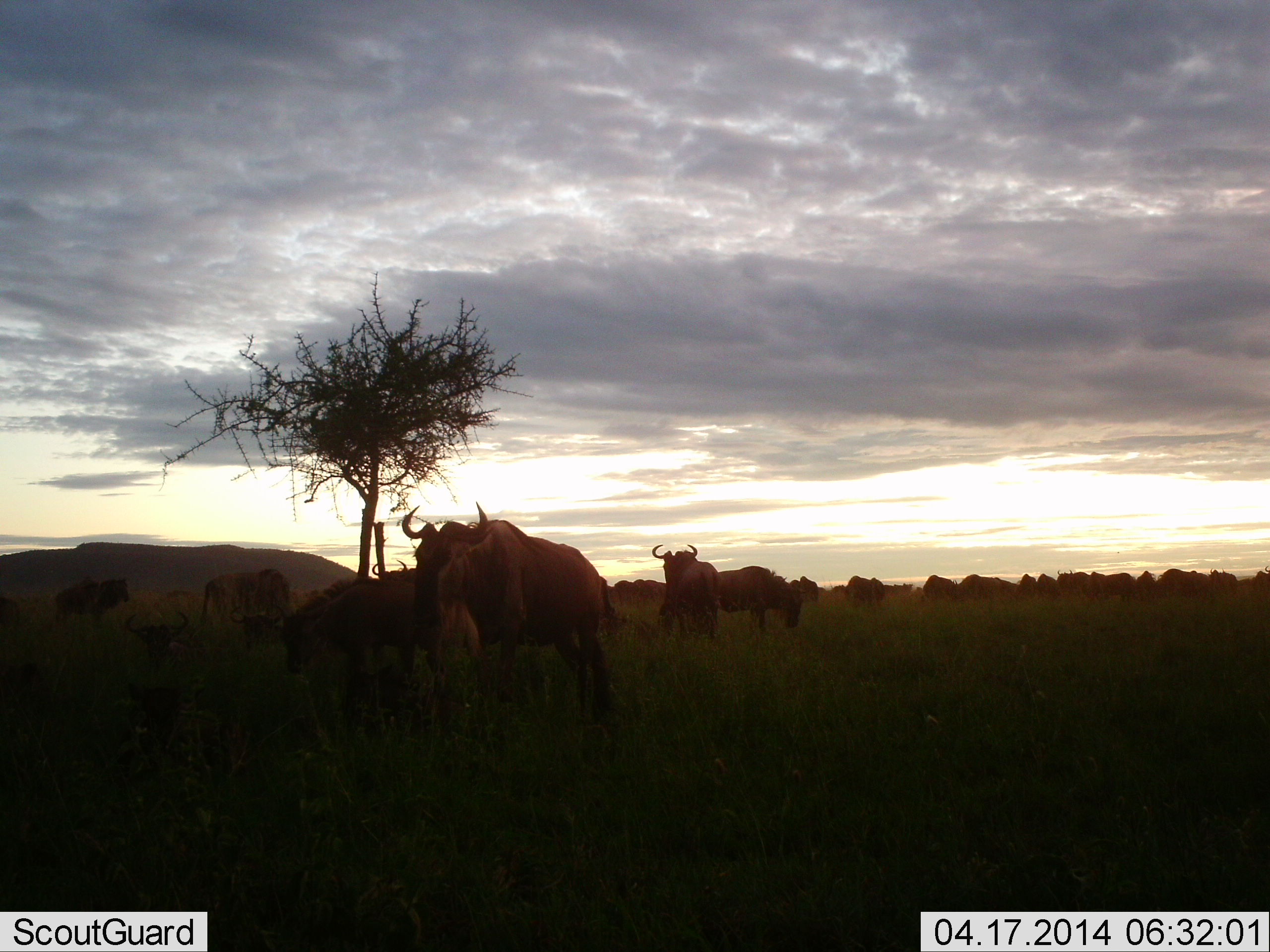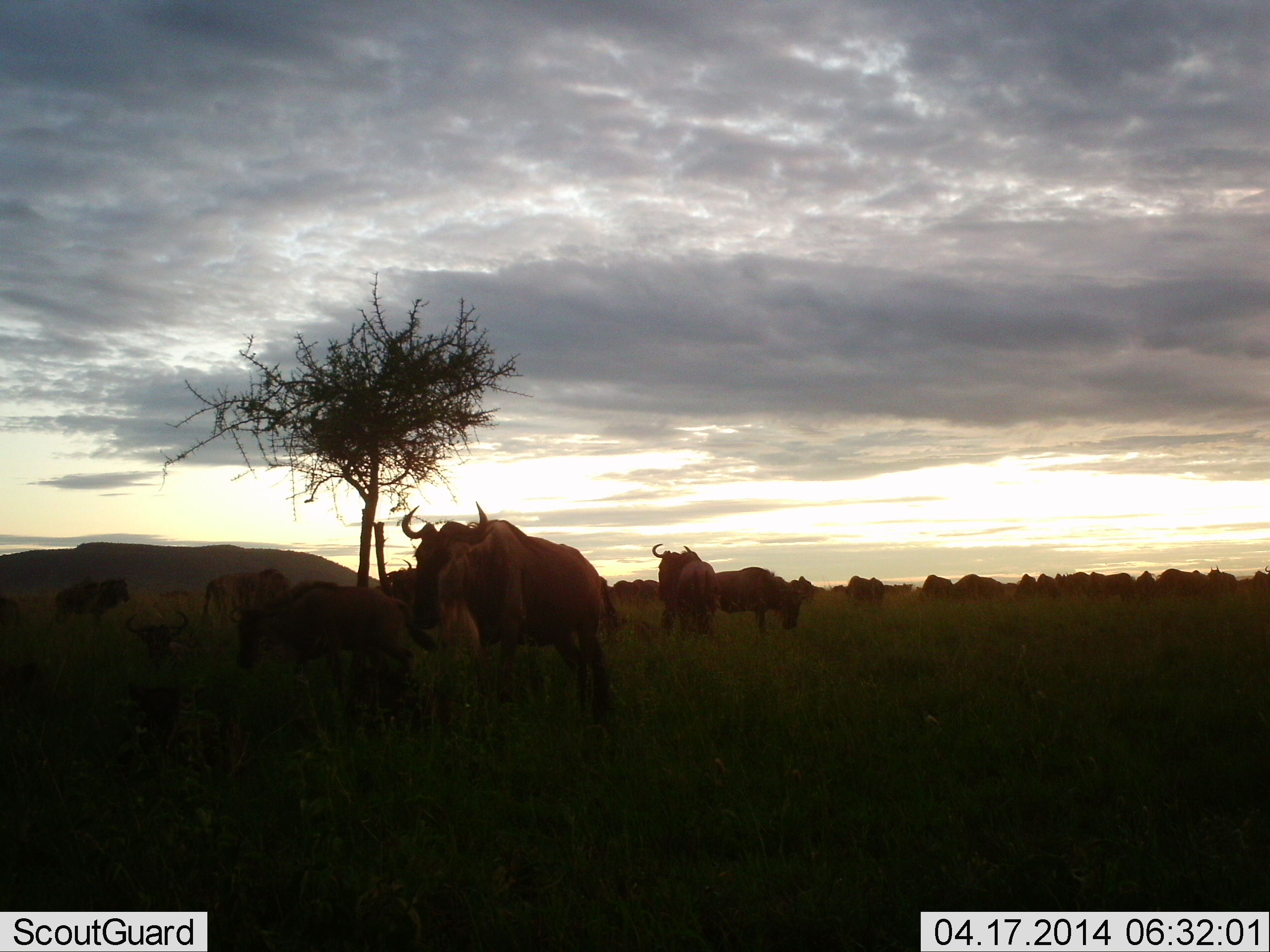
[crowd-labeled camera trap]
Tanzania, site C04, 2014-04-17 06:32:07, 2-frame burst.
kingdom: Animalia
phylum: Chordata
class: Mammalia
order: Artiodactyla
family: Bovidae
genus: Connochaetes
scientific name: Connochaetes taurinus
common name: blue wildebeest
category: wildebeest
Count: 11-50.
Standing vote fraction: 70%.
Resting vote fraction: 40%.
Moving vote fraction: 50%.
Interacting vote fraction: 10%.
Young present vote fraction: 10%.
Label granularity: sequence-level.